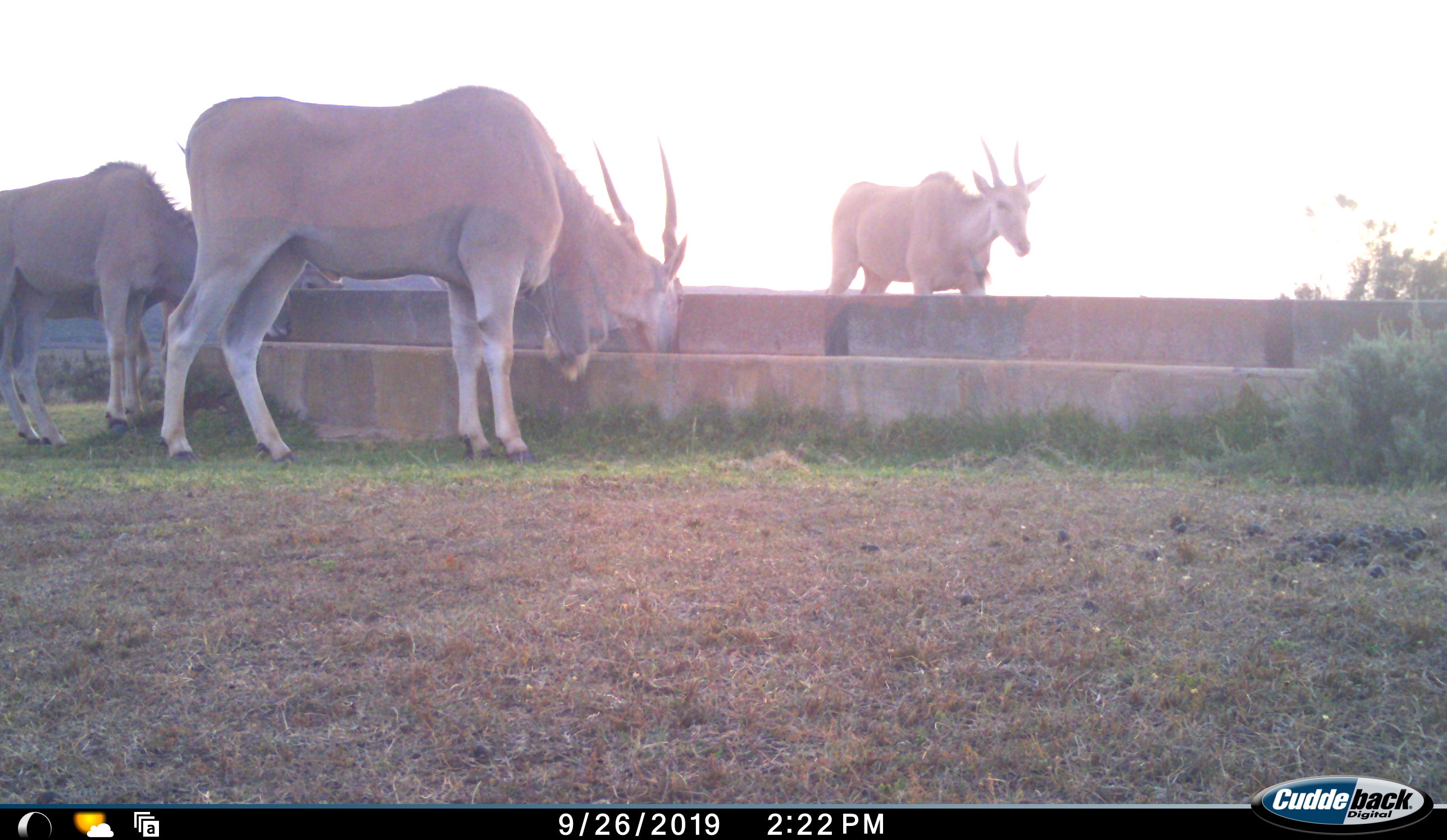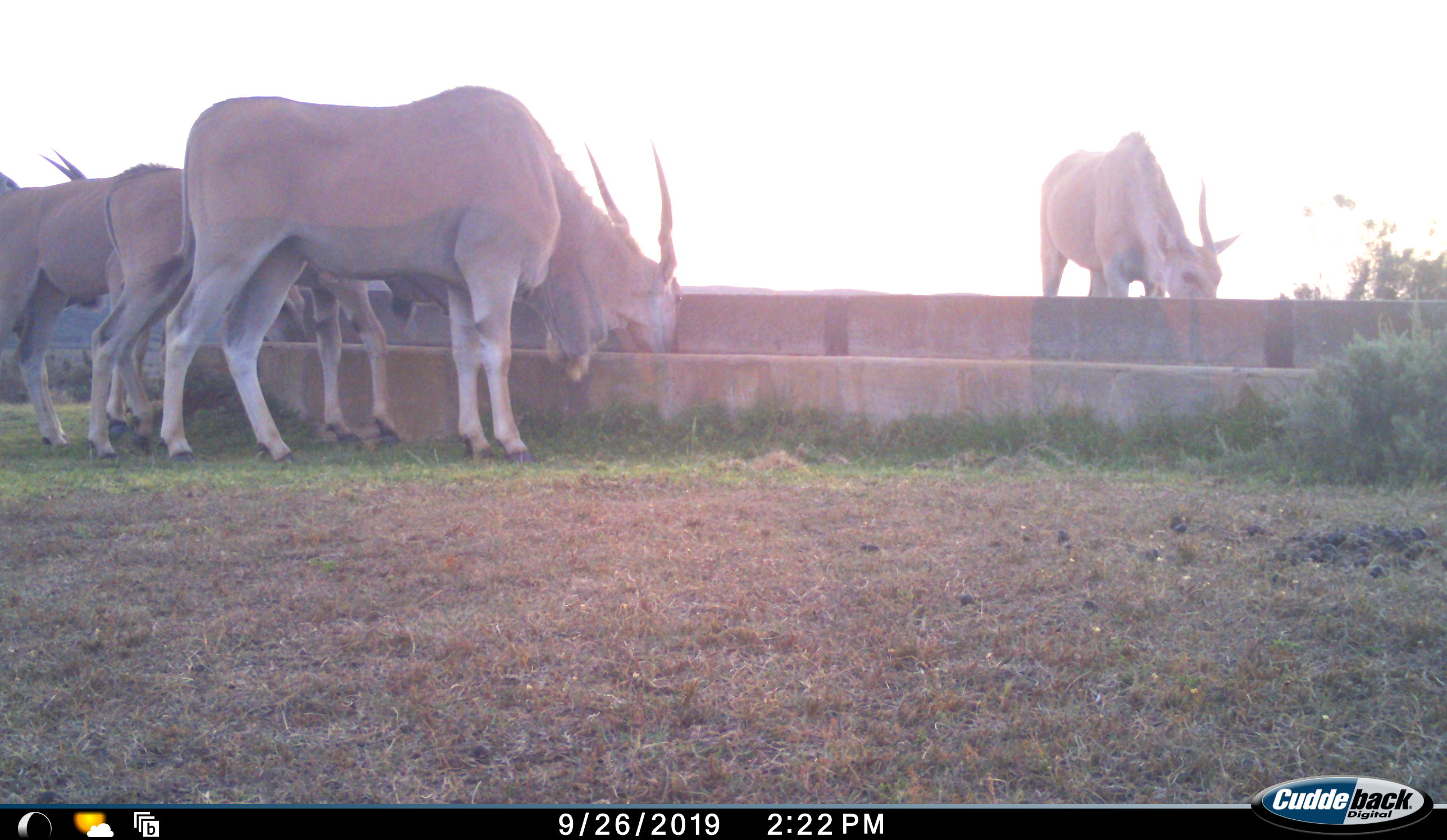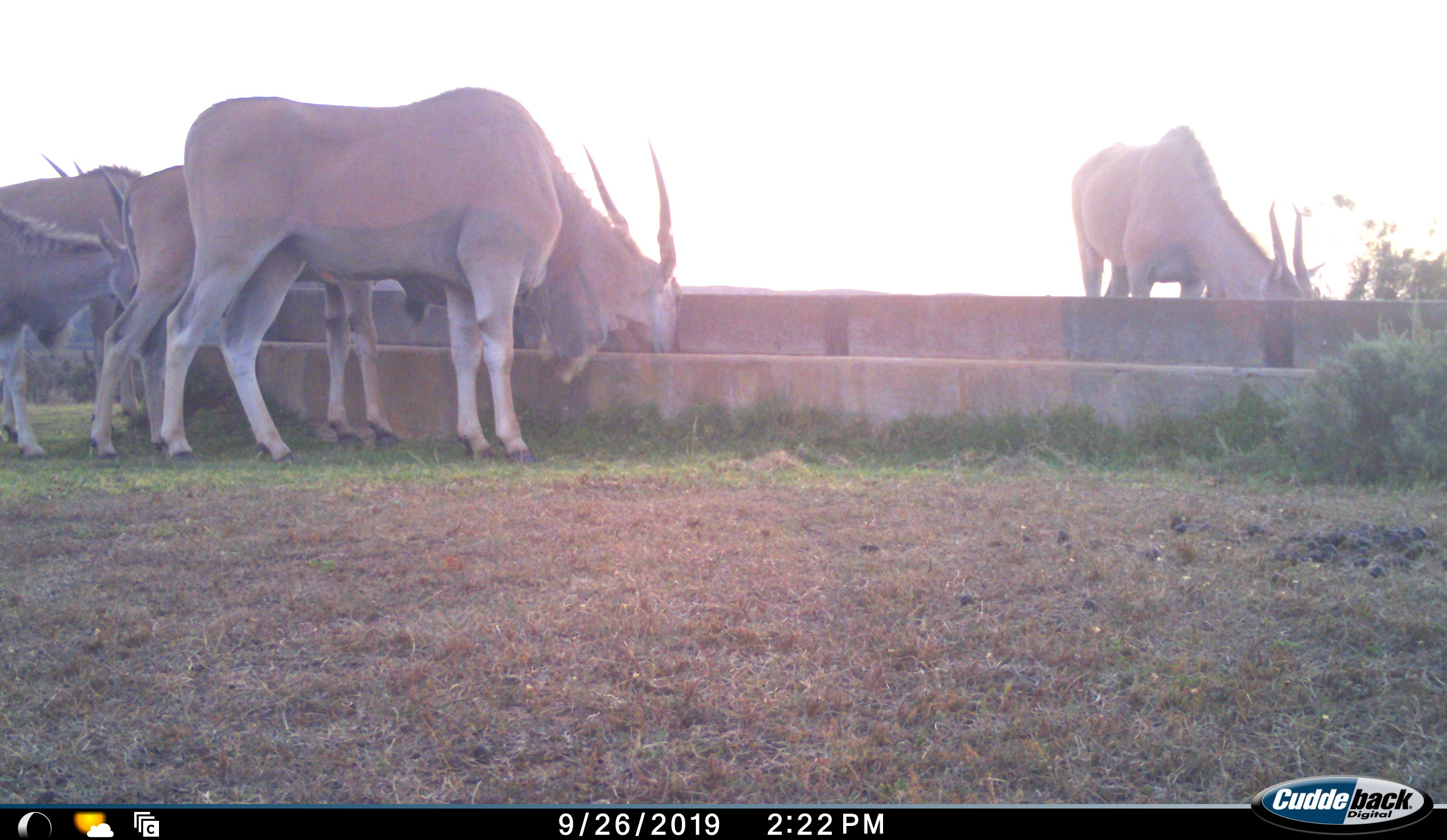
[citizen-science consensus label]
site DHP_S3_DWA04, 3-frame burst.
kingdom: Animalia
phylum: Chordata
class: Mammalia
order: Artiodactyla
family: Bovidae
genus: Tragelaphus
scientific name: Tragelaphus oryx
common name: eland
Eland (Tragelaphus oryx), count 6. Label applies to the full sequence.